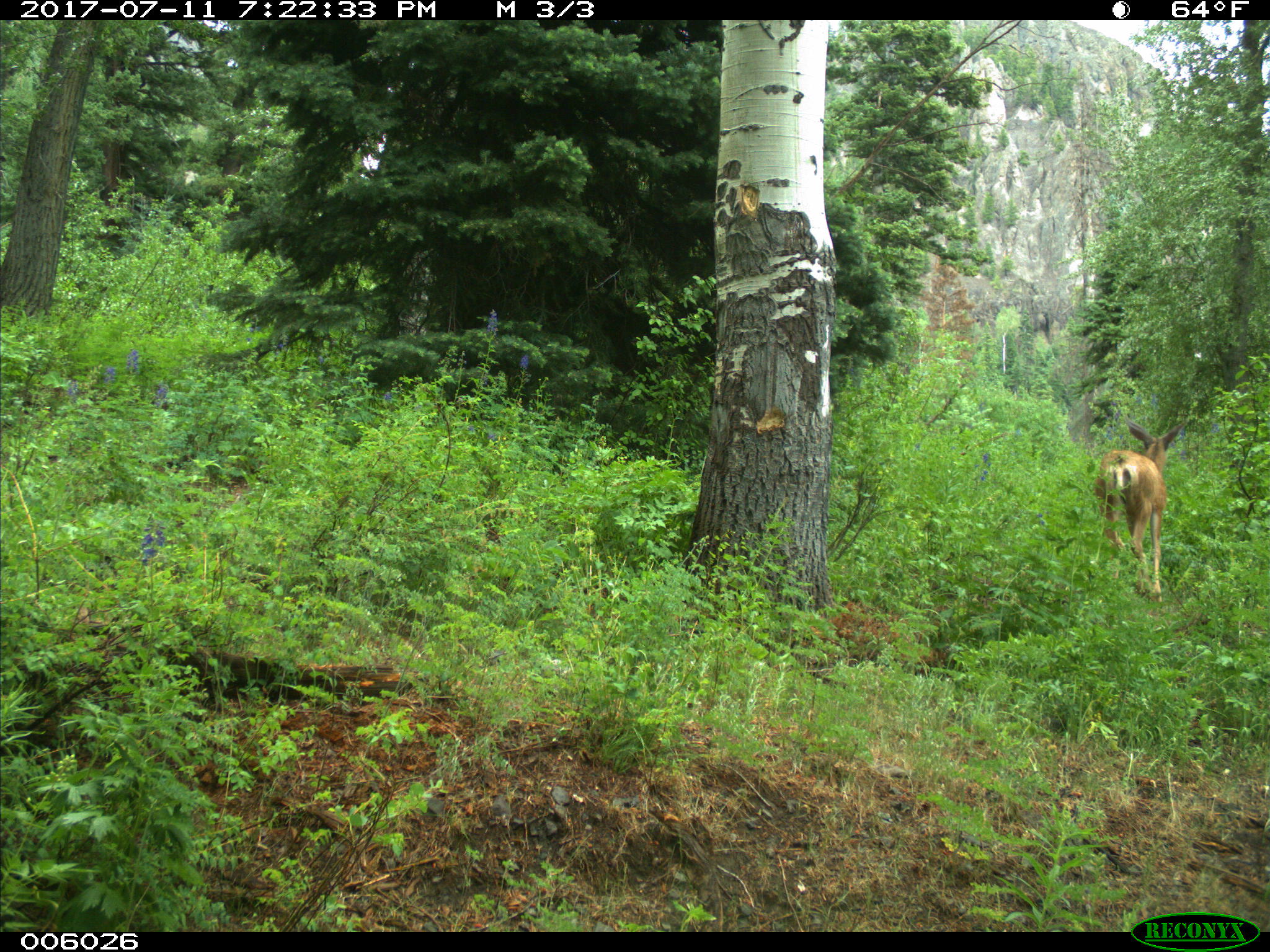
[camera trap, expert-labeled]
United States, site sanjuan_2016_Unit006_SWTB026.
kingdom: Animalia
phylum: Chordata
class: Mammalia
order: Artiodactyla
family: Cervidae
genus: Odocoileus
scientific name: Odocoileus hemionus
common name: mule deer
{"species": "Odocoileus hemionus (mule deer)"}